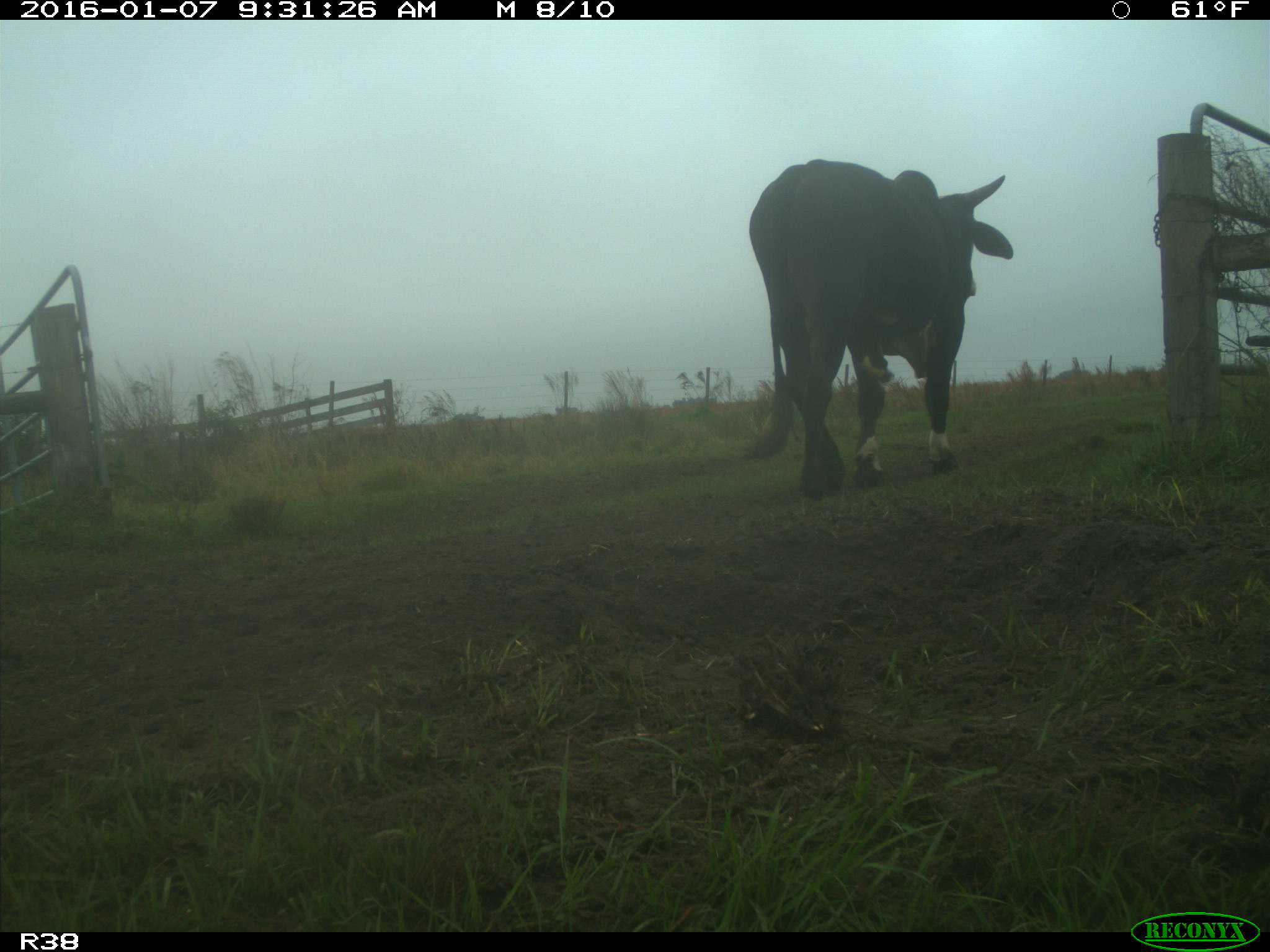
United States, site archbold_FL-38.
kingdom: Animalia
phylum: Chordata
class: Mammalia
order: Artiodactyla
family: Bovidae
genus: Bos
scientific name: Bos taurus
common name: domestic cow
Bos taurus (domestic cow).